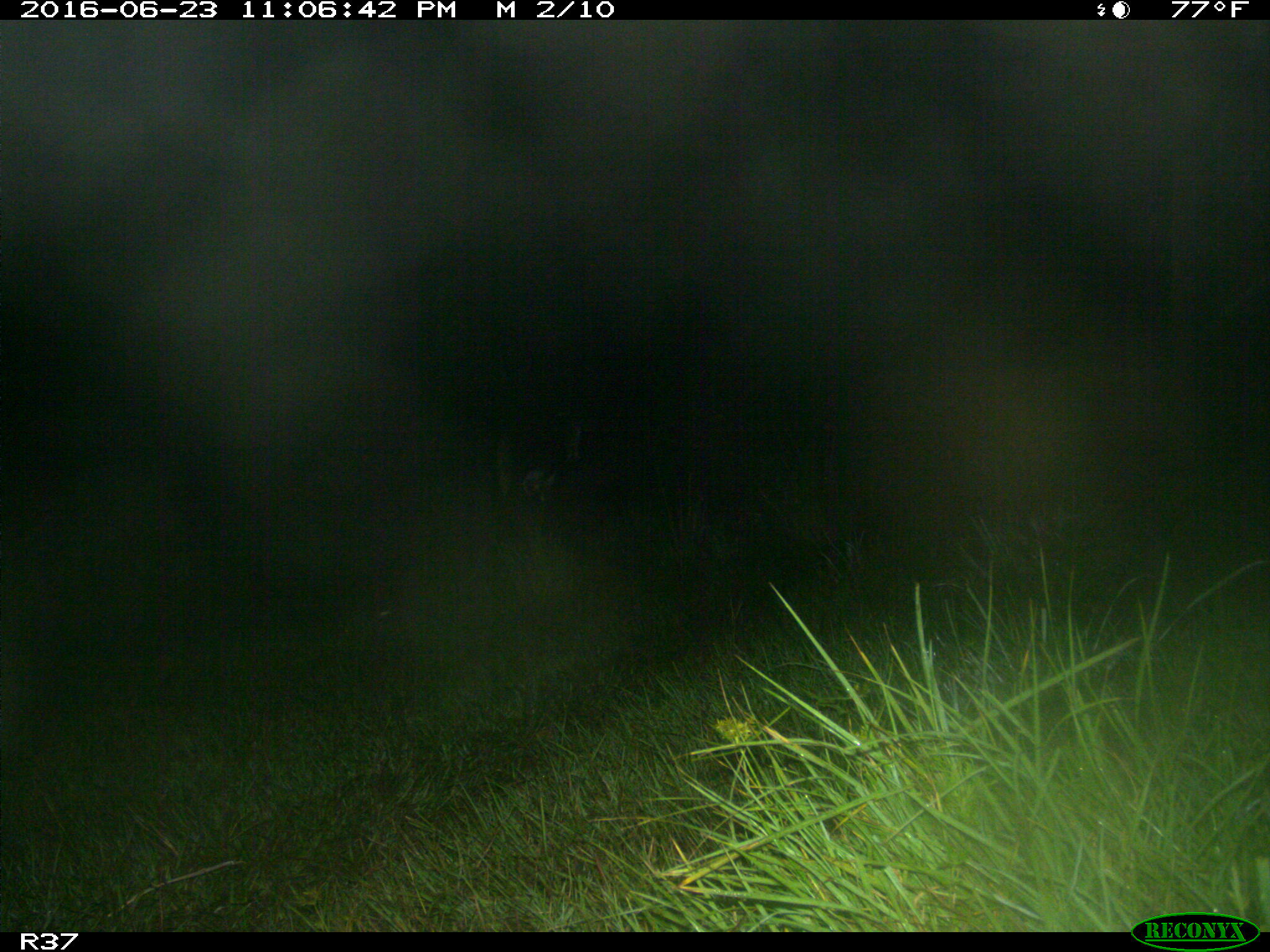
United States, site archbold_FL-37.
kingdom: Animalia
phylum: Chordata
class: Mammalia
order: Artiodactyla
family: Bovidae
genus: Bos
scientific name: Bos taurus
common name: domestic cow